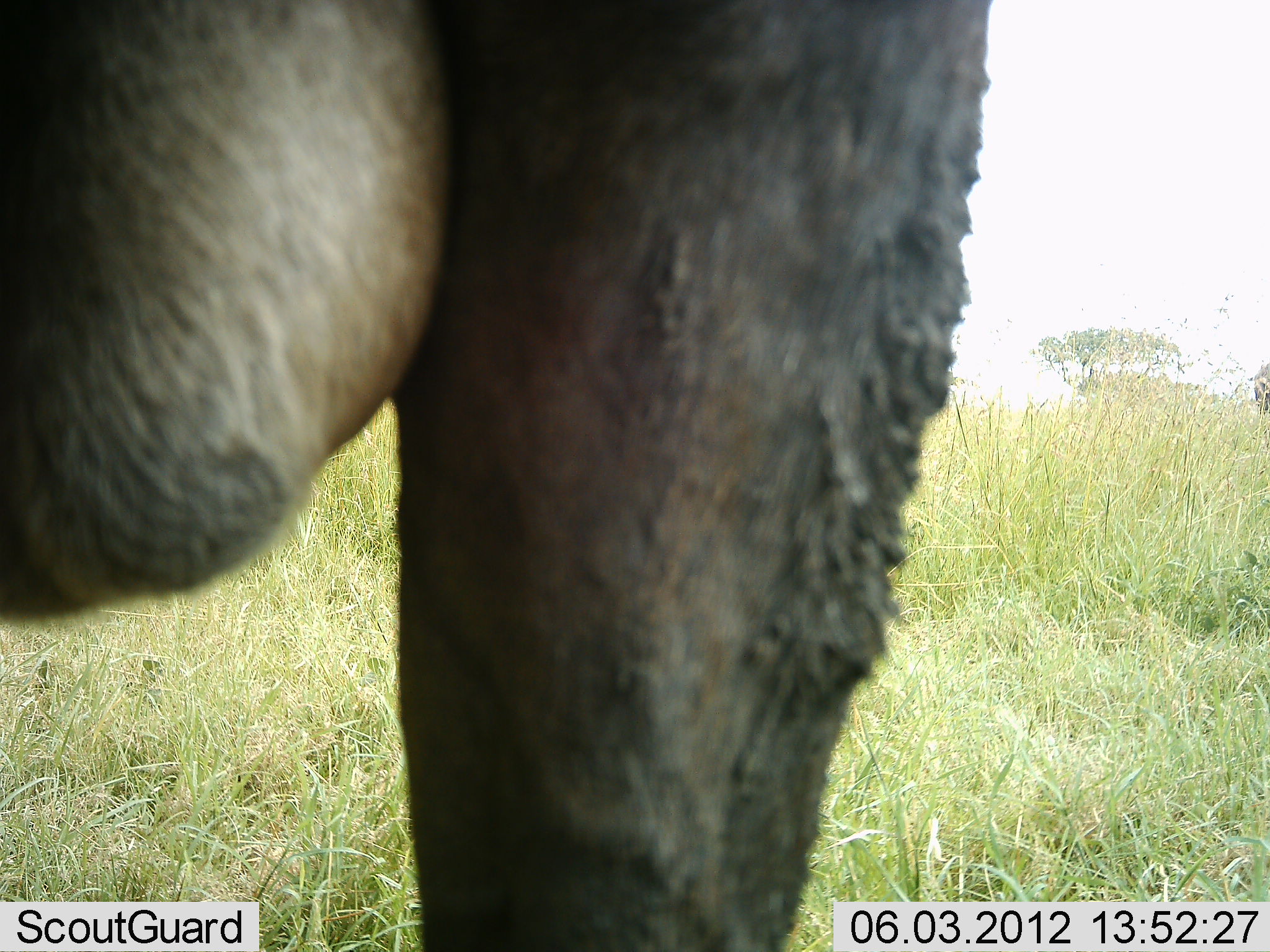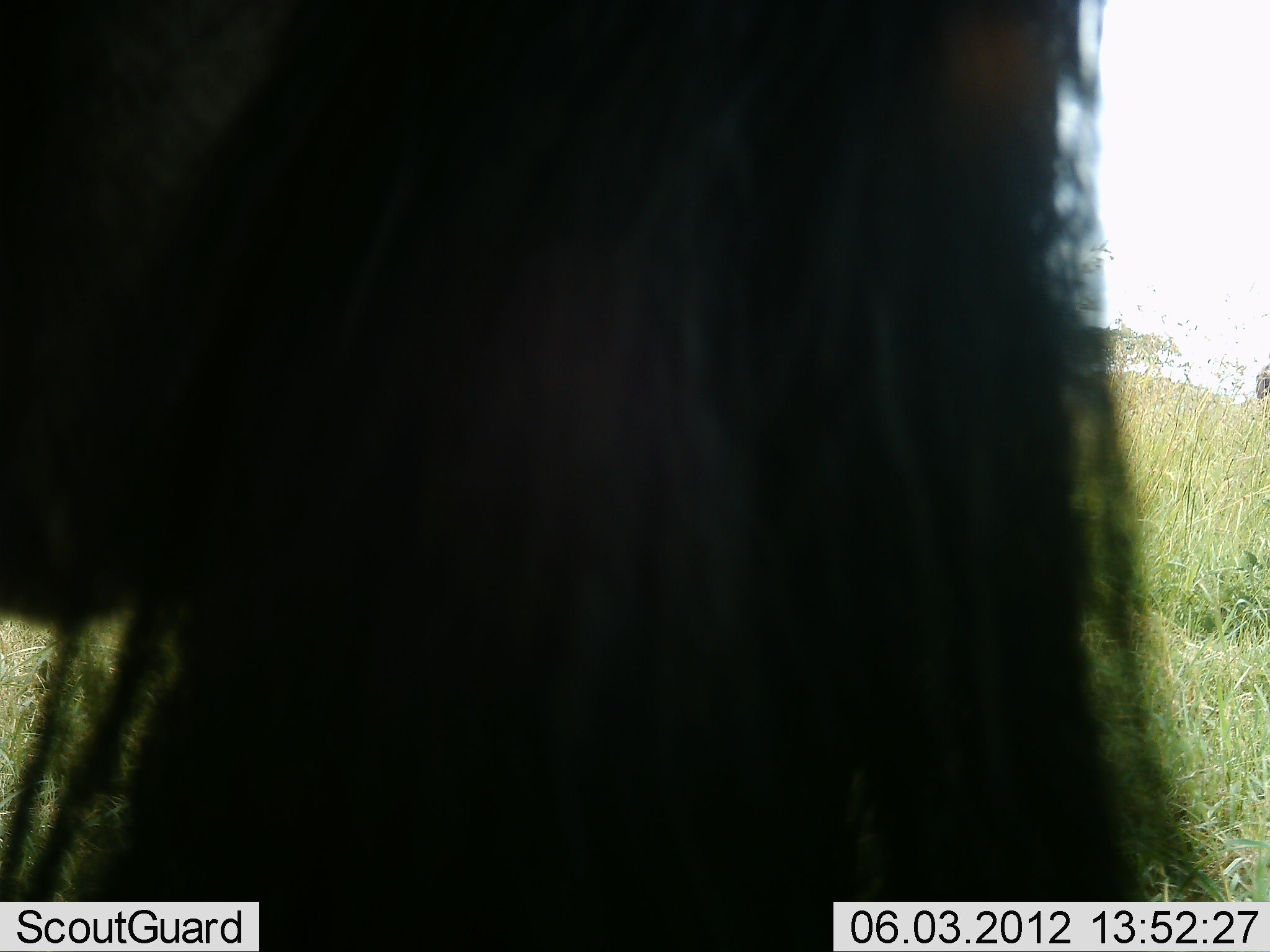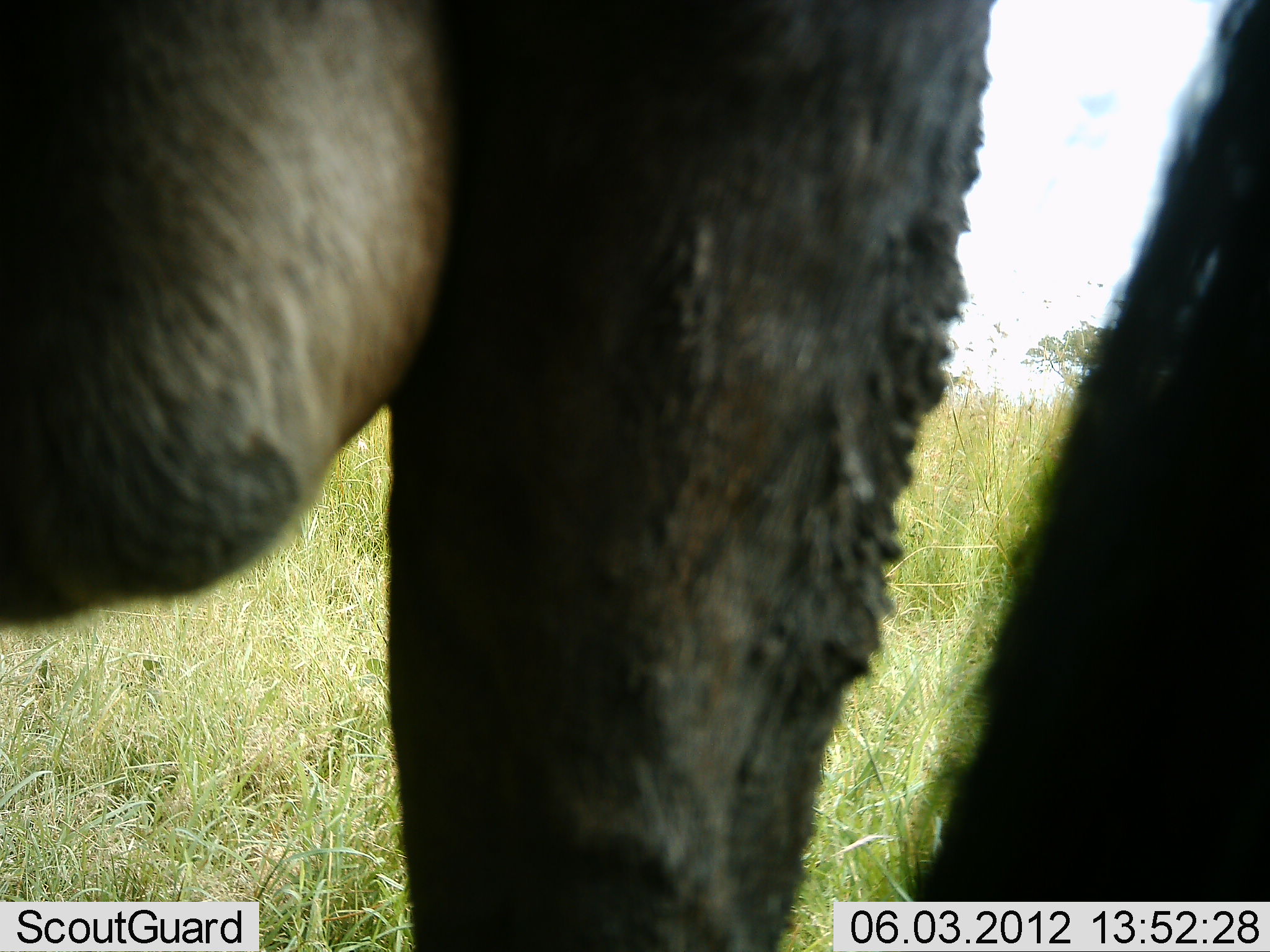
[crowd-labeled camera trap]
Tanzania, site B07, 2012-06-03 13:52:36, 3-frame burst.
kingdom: Animalia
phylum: Chordata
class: Mammalia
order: Artiodactyla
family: Bovidae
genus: Connochaetes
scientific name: Connochaetes taurinus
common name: blue wildebeest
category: wildebeest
Wildebeest (blue wildebeest) (Connochaetes taurinus), count 1. Behavior (volunteer vote fractions): standing 80%, resting 0%, moving 20%, interacting 0%. Young present (vote fraction): 0%. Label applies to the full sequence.